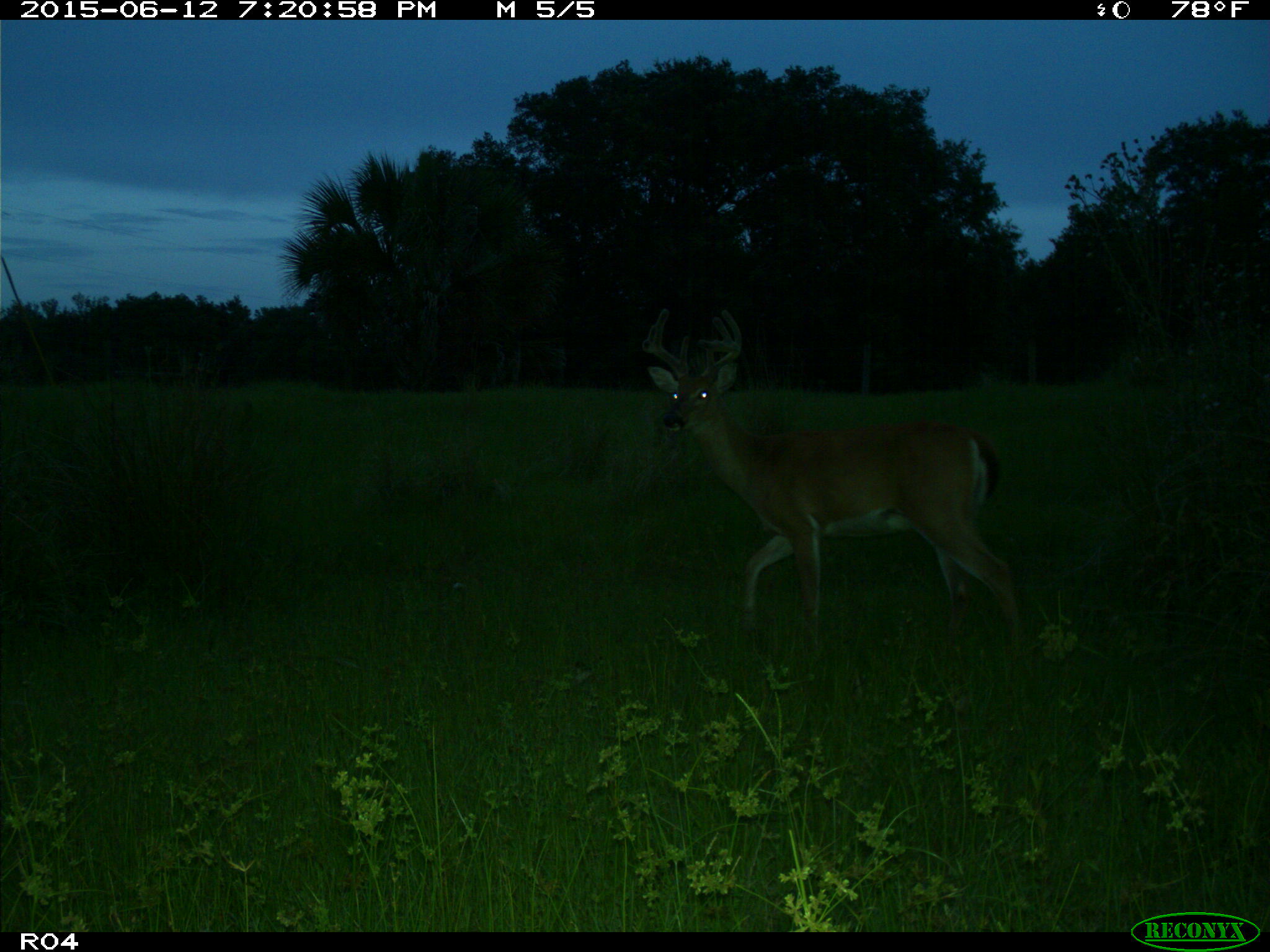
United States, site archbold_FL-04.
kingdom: Animalia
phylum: Chordata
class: Mammalia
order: Artiodactyla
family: Cervidae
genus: Odocoileus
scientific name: Odocoileus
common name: deer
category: unidentified deer